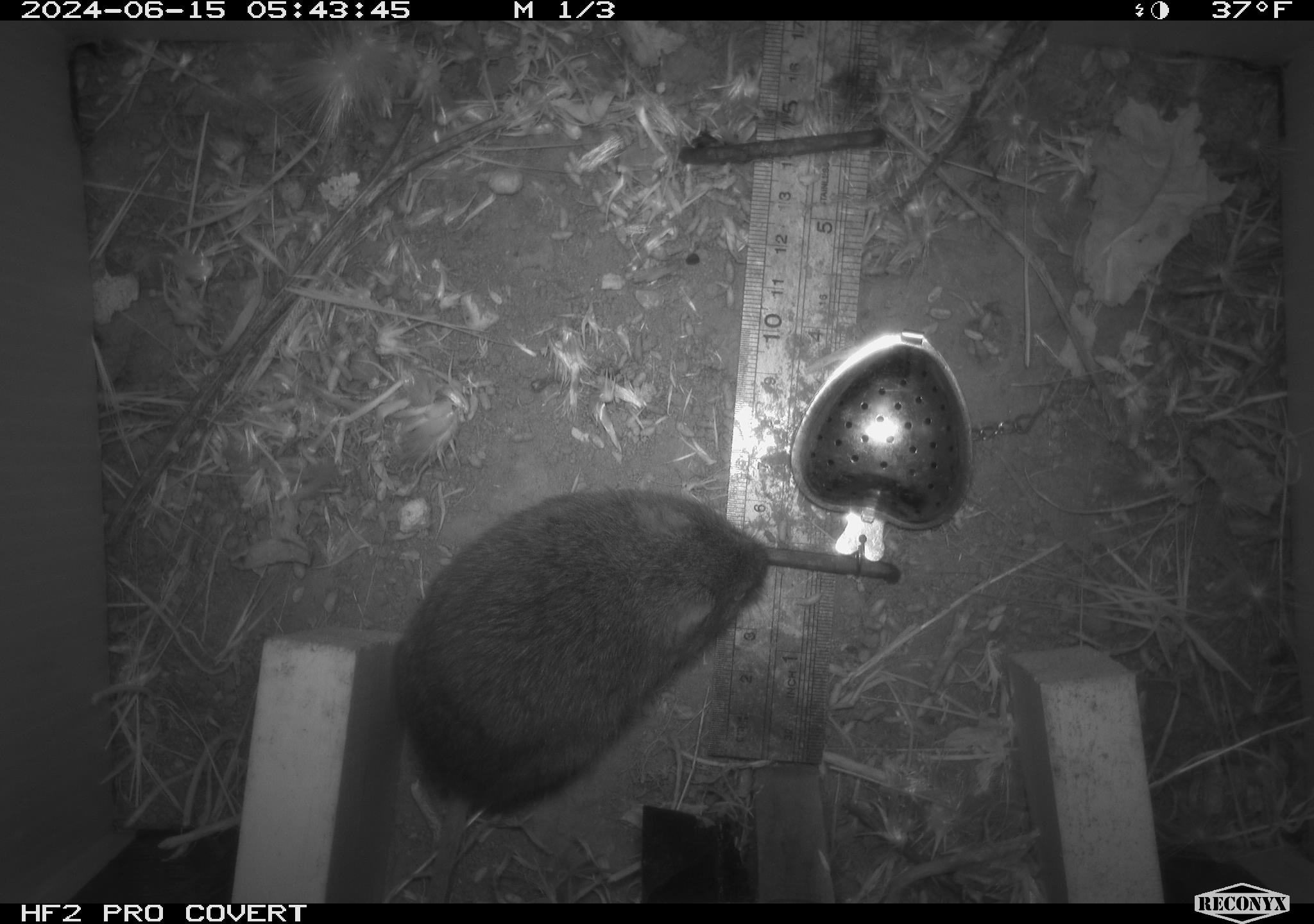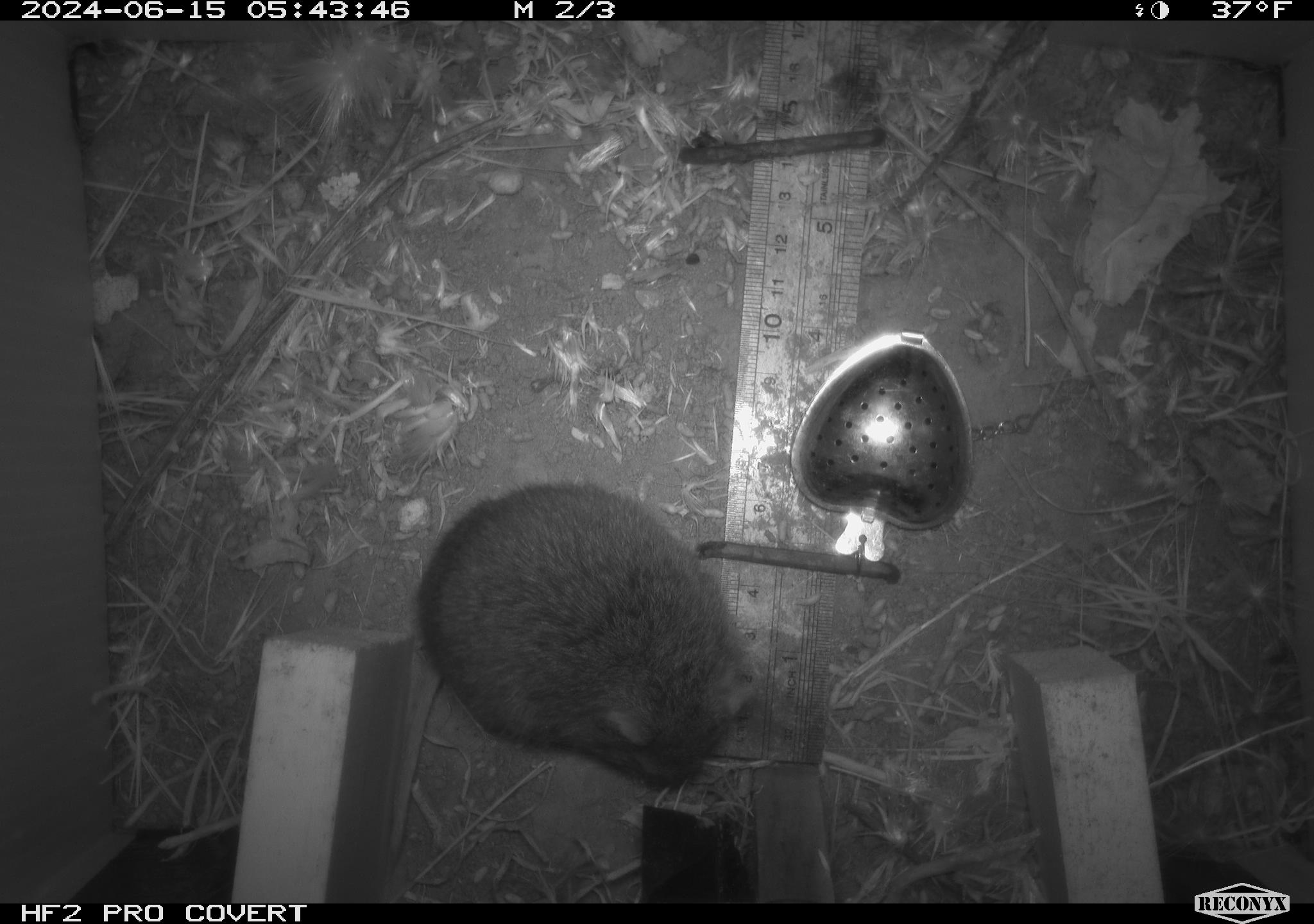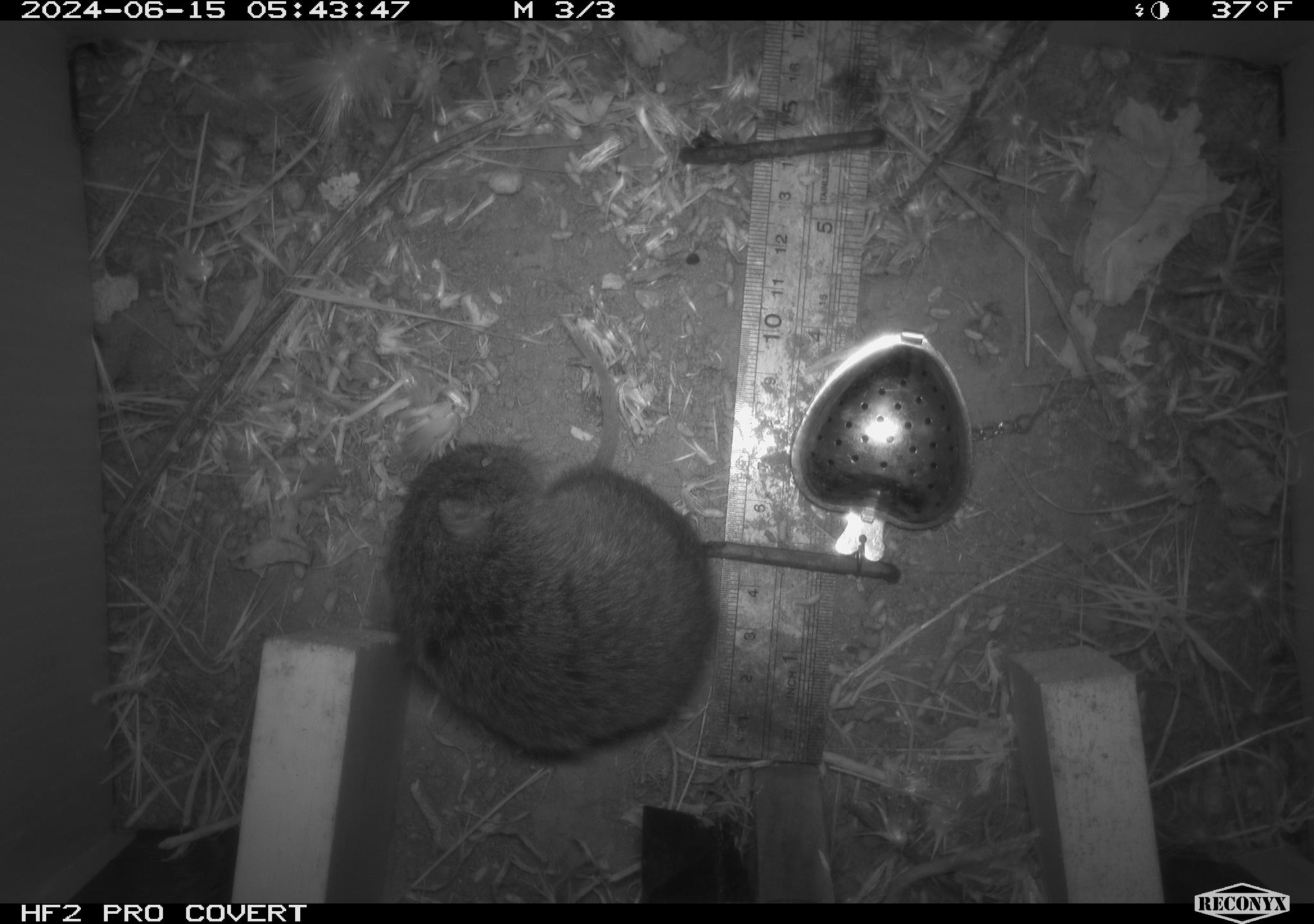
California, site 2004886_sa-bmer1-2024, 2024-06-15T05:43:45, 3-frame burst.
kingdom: Animalia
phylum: Chordata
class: Mammalia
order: Rodentia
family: Cricetidae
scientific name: Cricetidae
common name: hamsters, voles, lemmings, and allies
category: cricetidae family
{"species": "cricetidae family (hamsters, voles, lemmings, and allies) (Cricetidae)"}